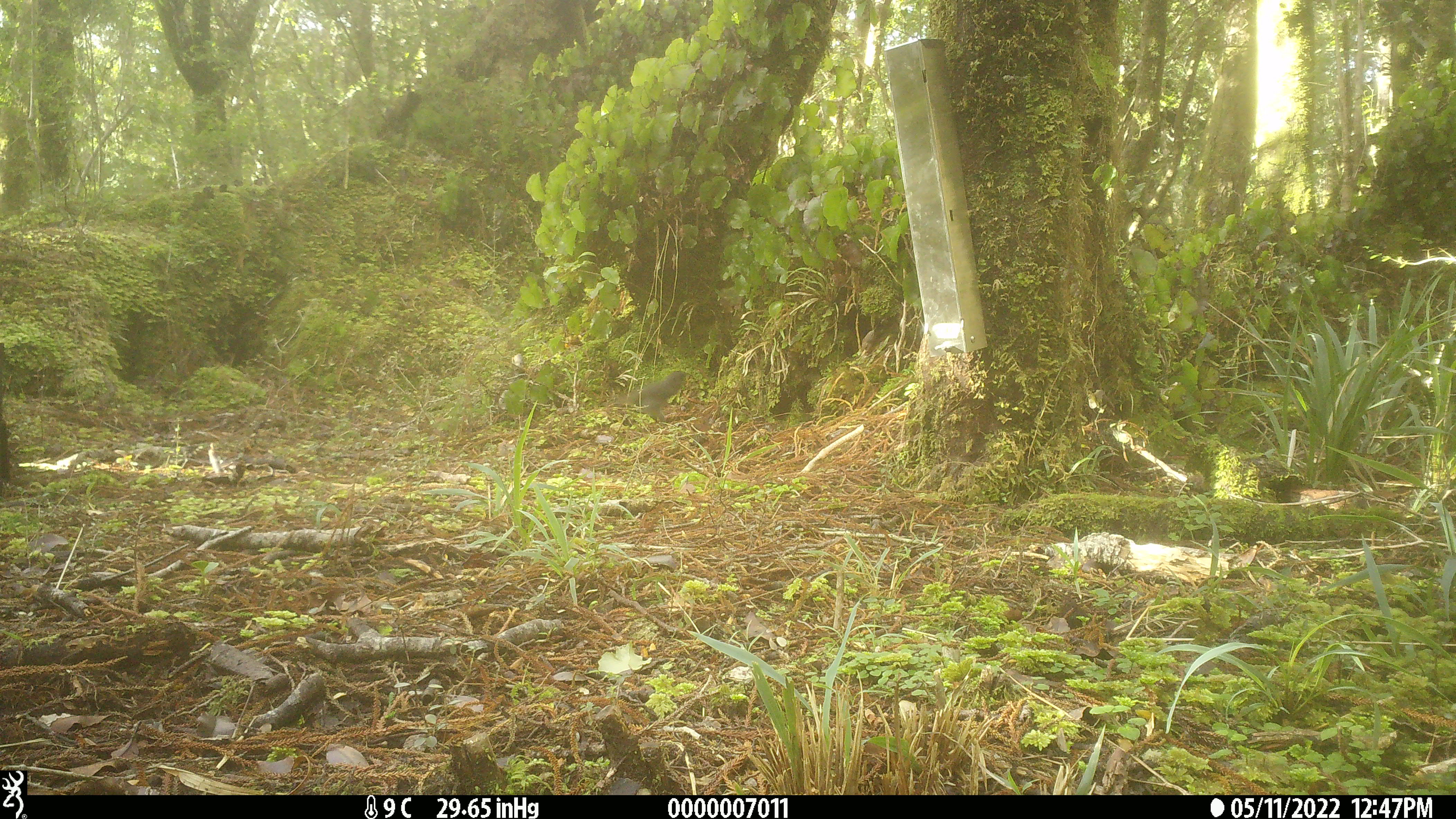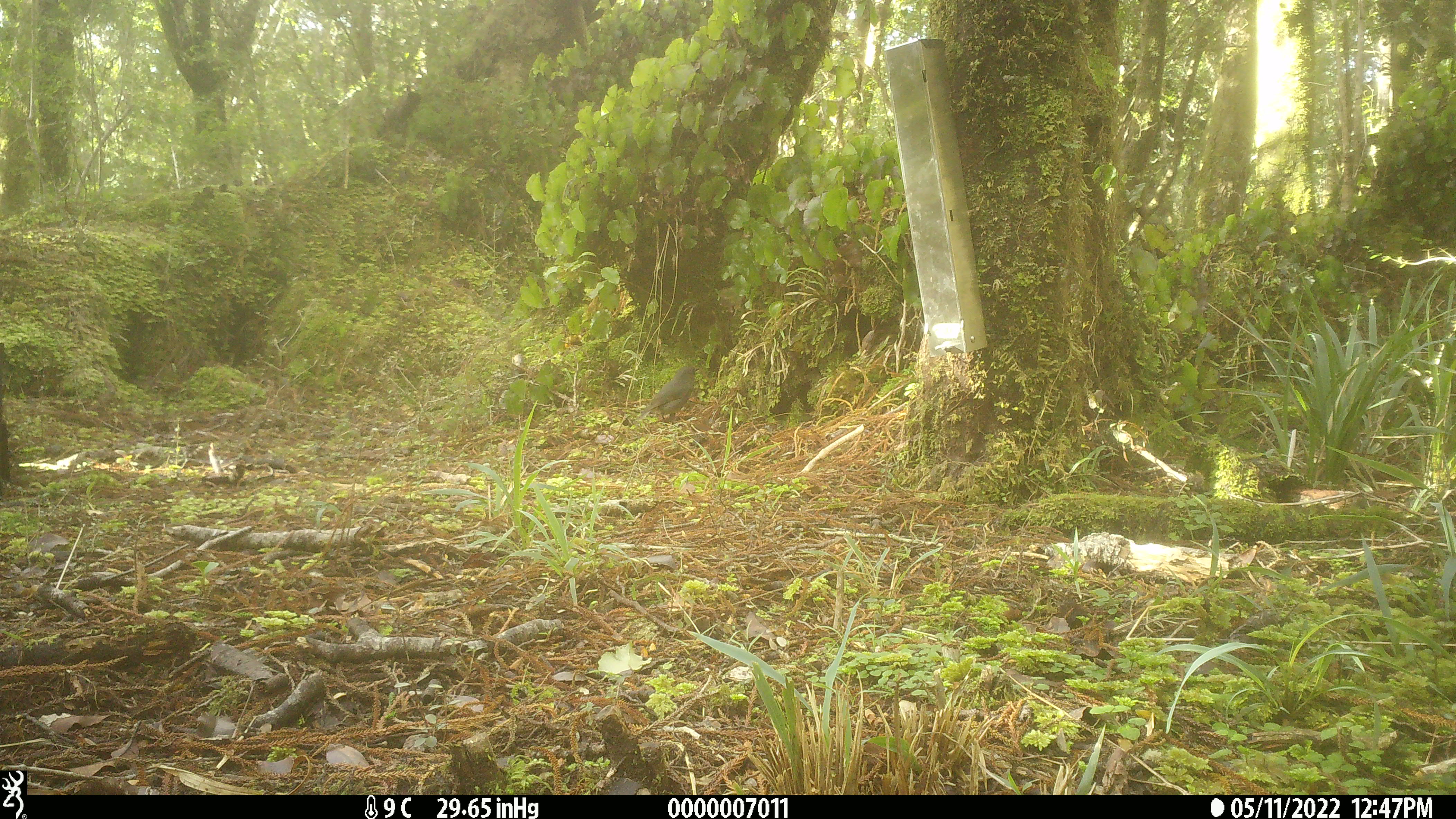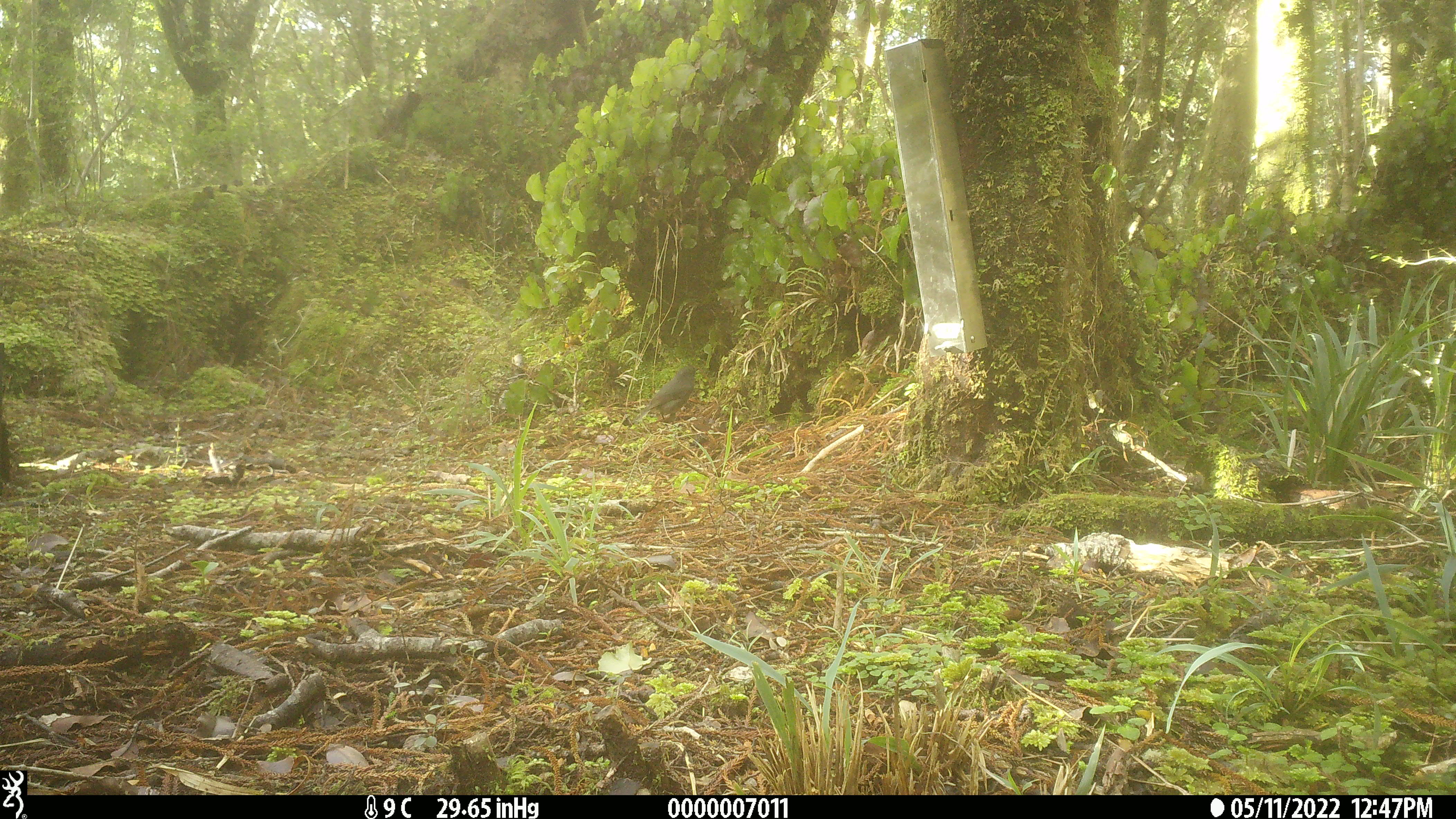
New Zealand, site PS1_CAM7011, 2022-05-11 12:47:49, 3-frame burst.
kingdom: Animalia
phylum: Chordata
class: Aves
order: Passeriformes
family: Petroicidae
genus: Petroica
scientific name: Petroica australis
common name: new zealand robin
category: robin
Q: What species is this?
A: Robin (new zealand robin) (Petroica australis).